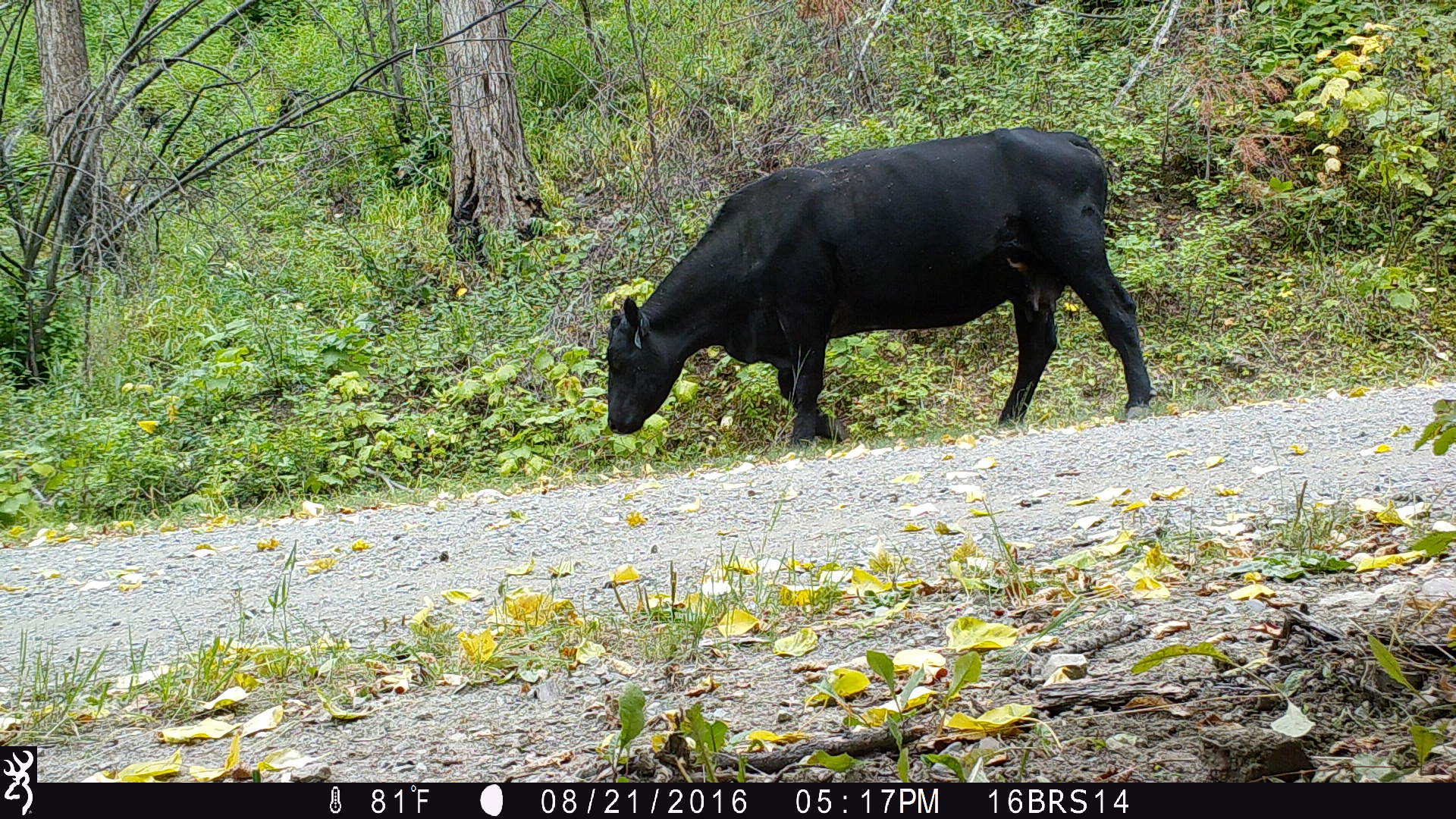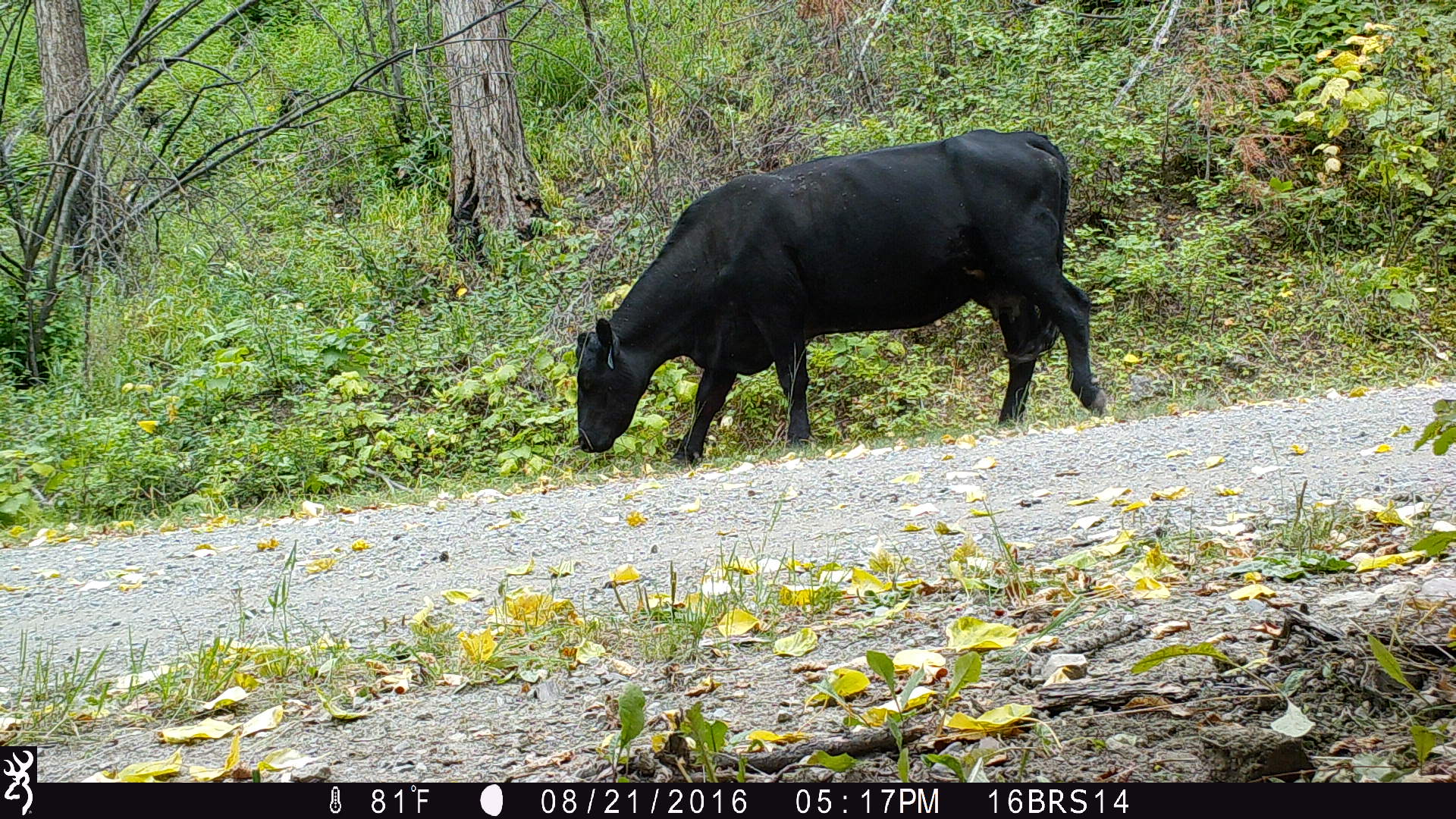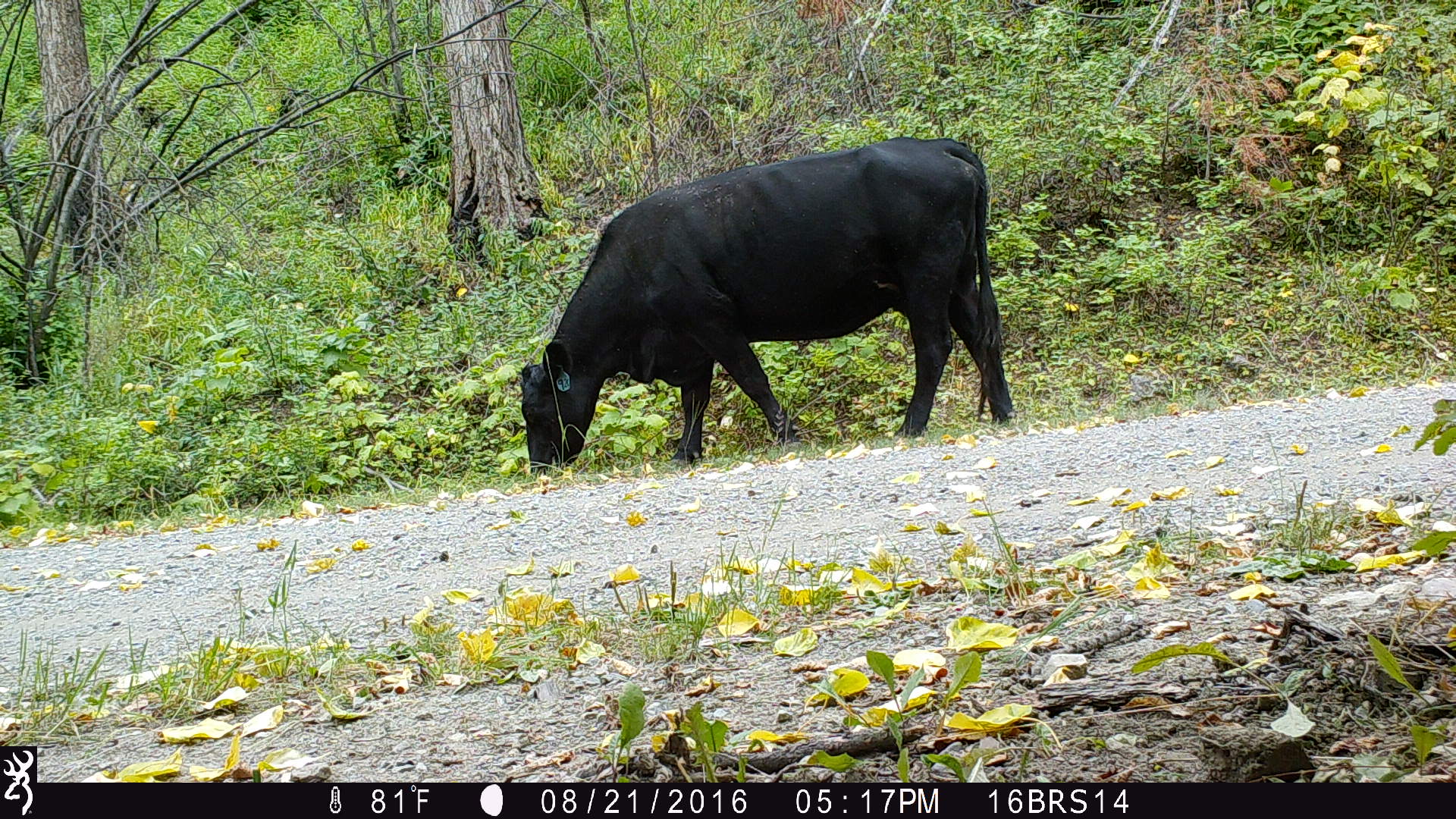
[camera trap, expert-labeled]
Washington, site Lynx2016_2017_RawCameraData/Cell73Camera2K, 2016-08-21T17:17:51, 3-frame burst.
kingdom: Animalia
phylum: Chordata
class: Mammalia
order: Artiodactyla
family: Bovidae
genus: Bos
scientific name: Bos taurus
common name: domestic cattle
Domestic cattle (Bos taurus). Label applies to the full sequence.